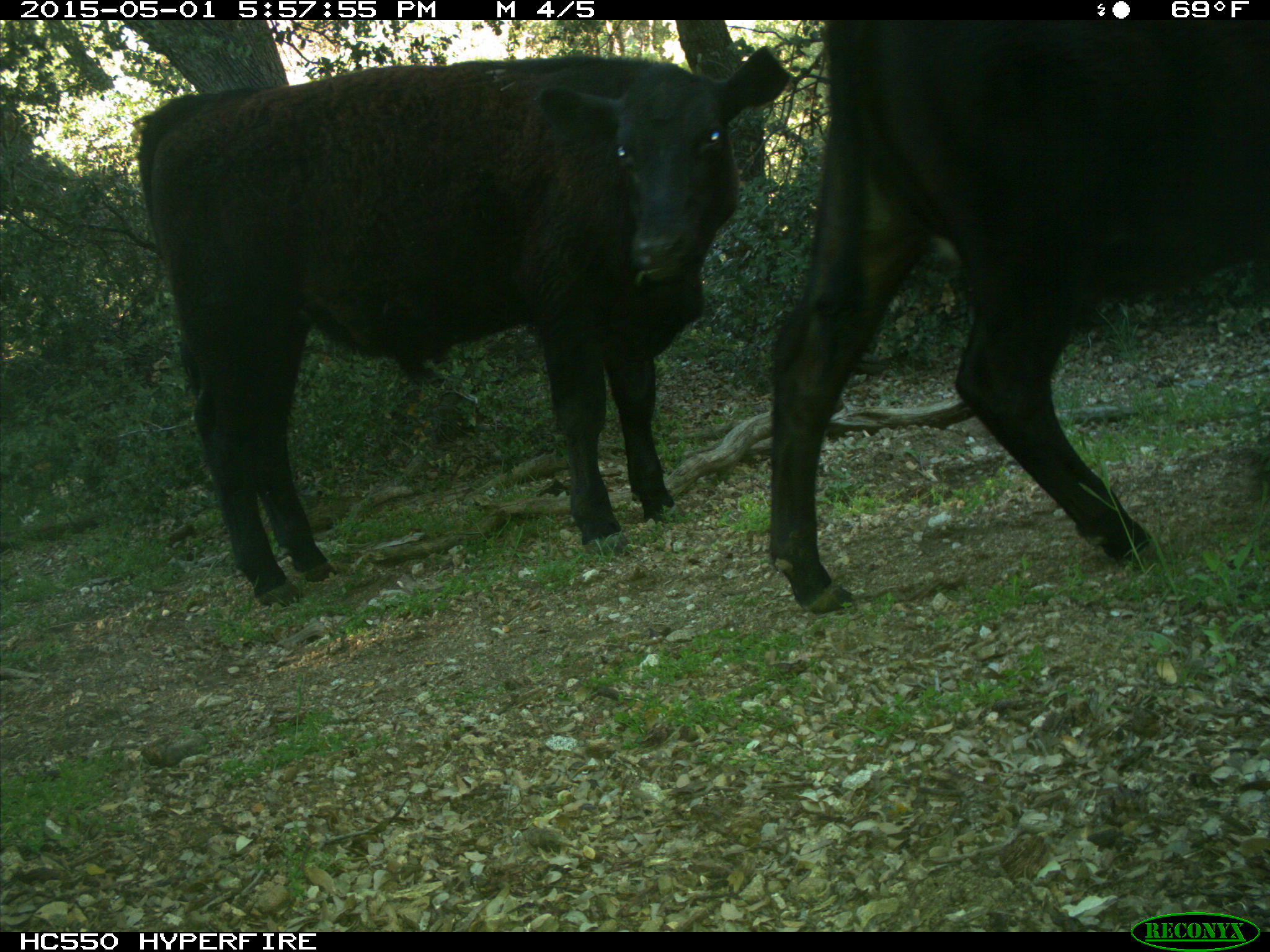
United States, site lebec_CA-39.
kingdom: Animalia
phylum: Chordata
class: Mammalia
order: Artiodactyla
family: Bovidae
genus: Bos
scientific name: Bos taurus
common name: domestic cow